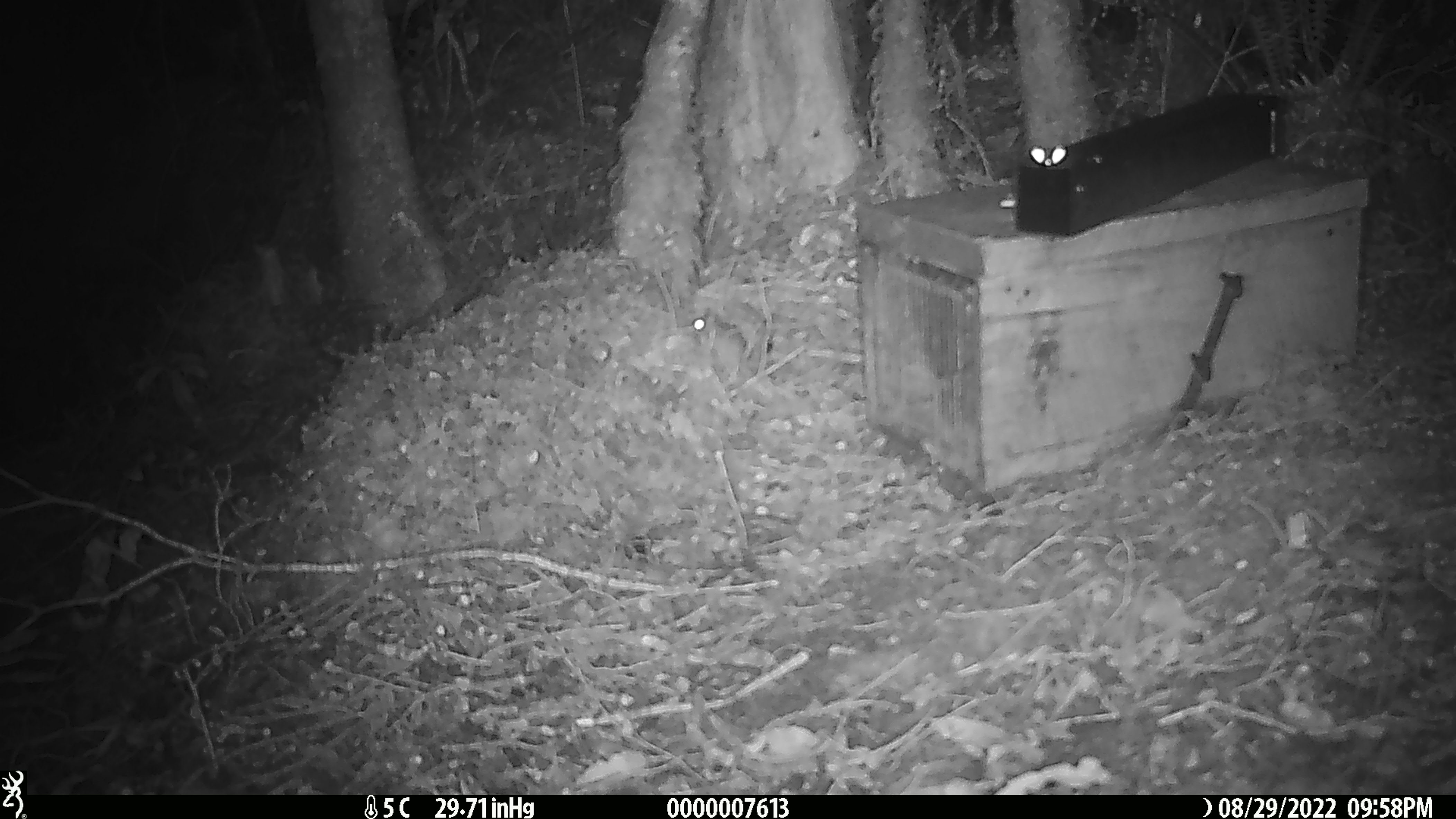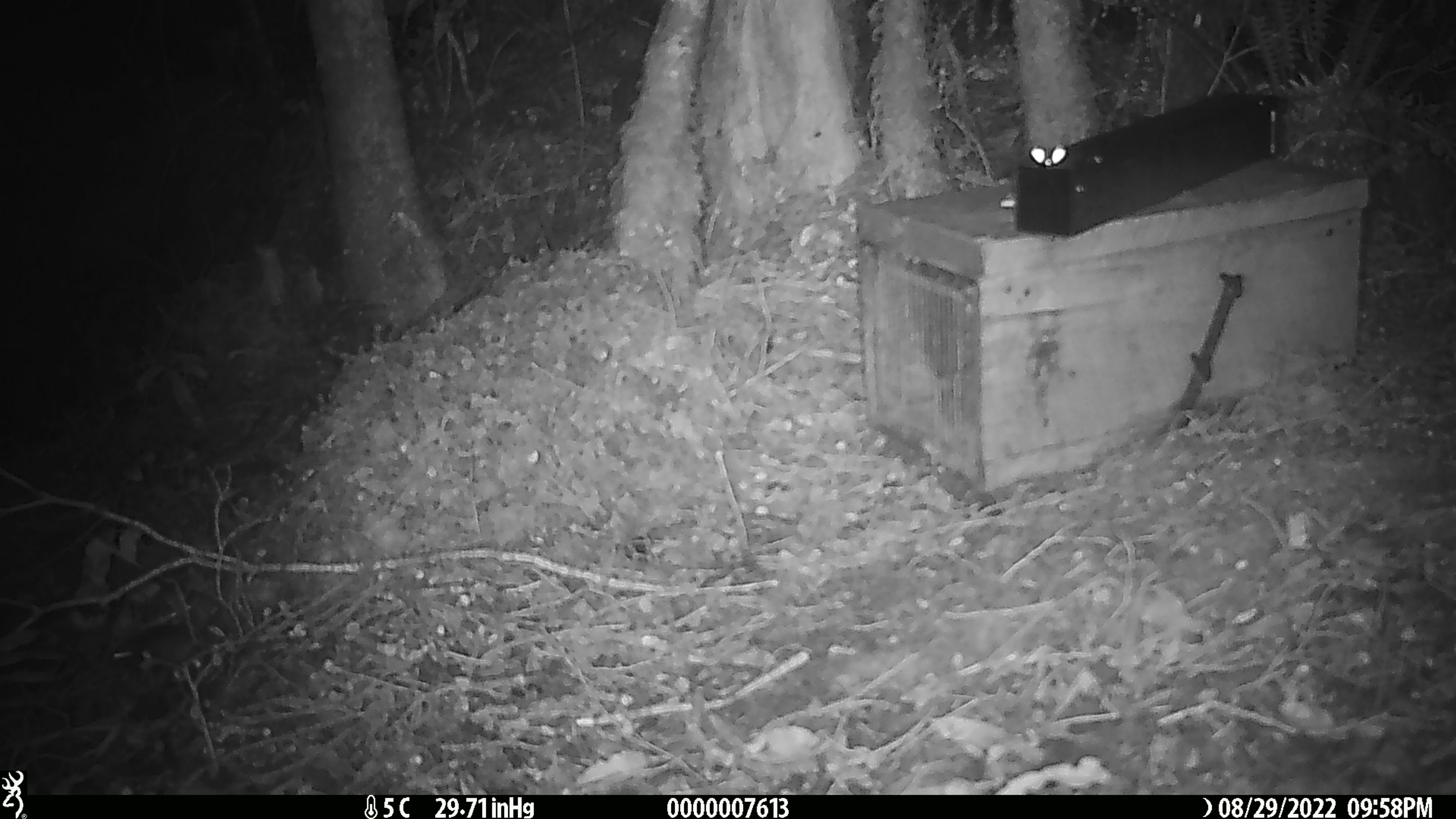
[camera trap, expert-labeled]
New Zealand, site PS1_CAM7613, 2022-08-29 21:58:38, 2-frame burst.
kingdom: Animalia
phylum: Chordata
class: Mammalia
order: Rodentia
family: Muridae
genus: Mus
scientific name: Mus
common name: mouse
Mouse (Mus).